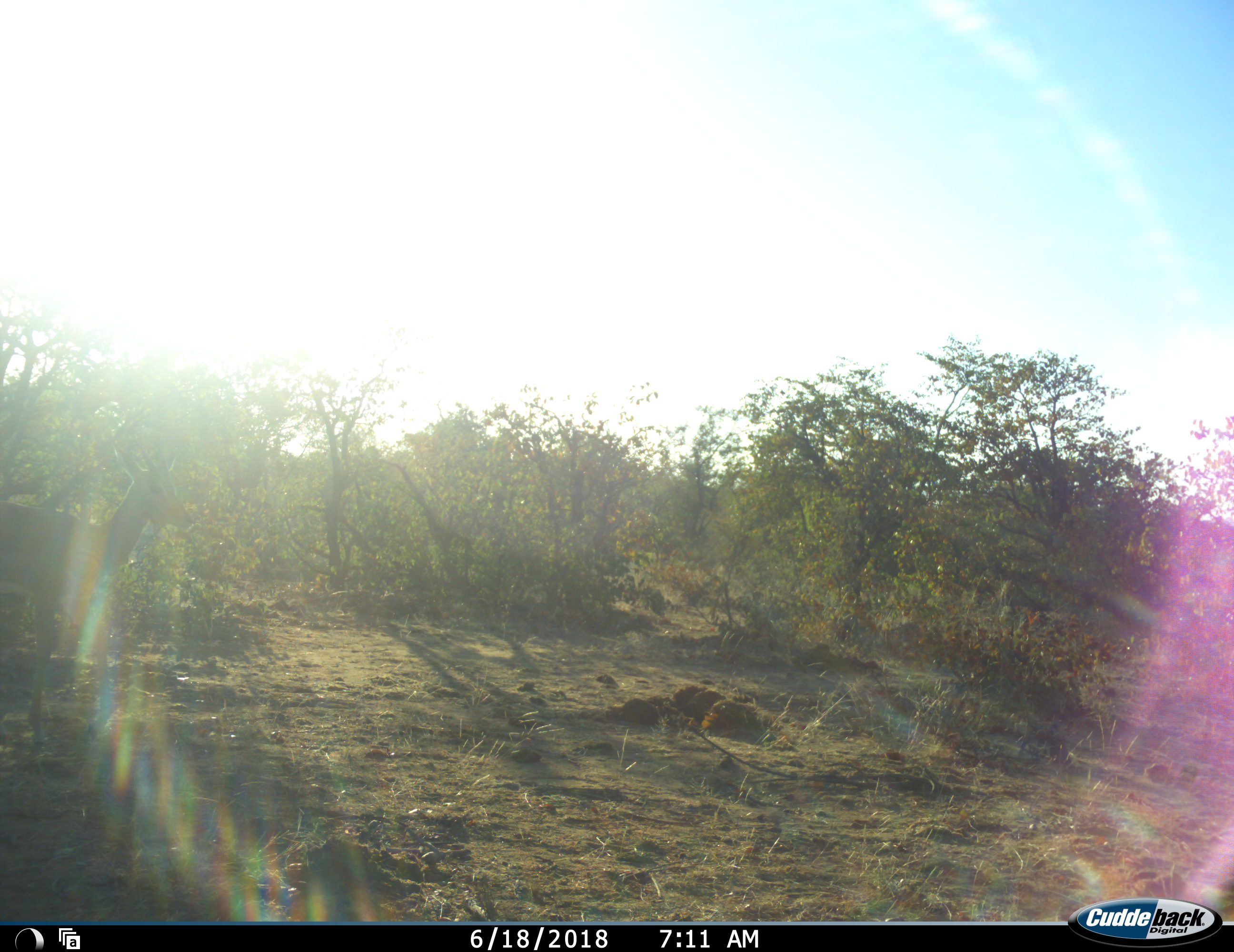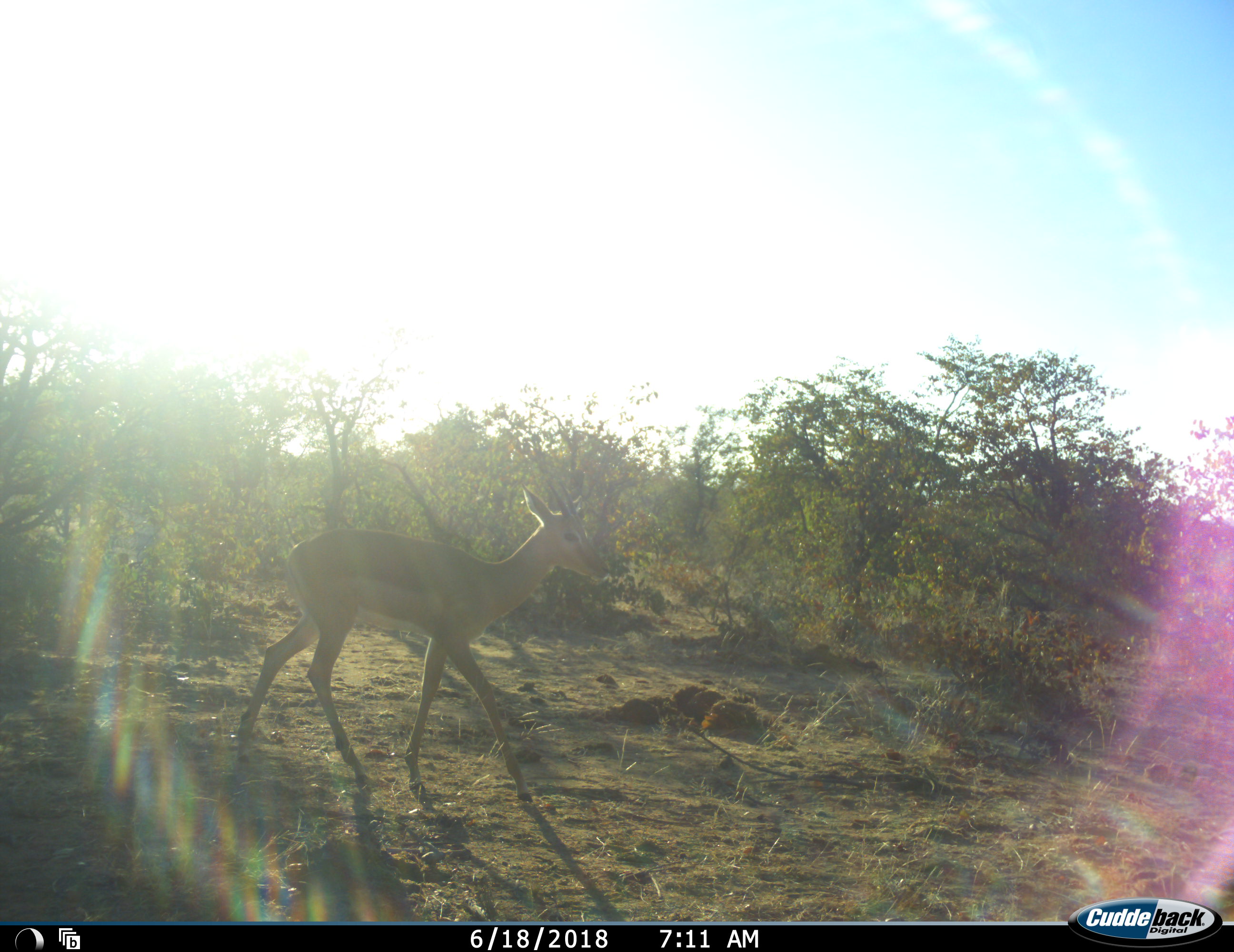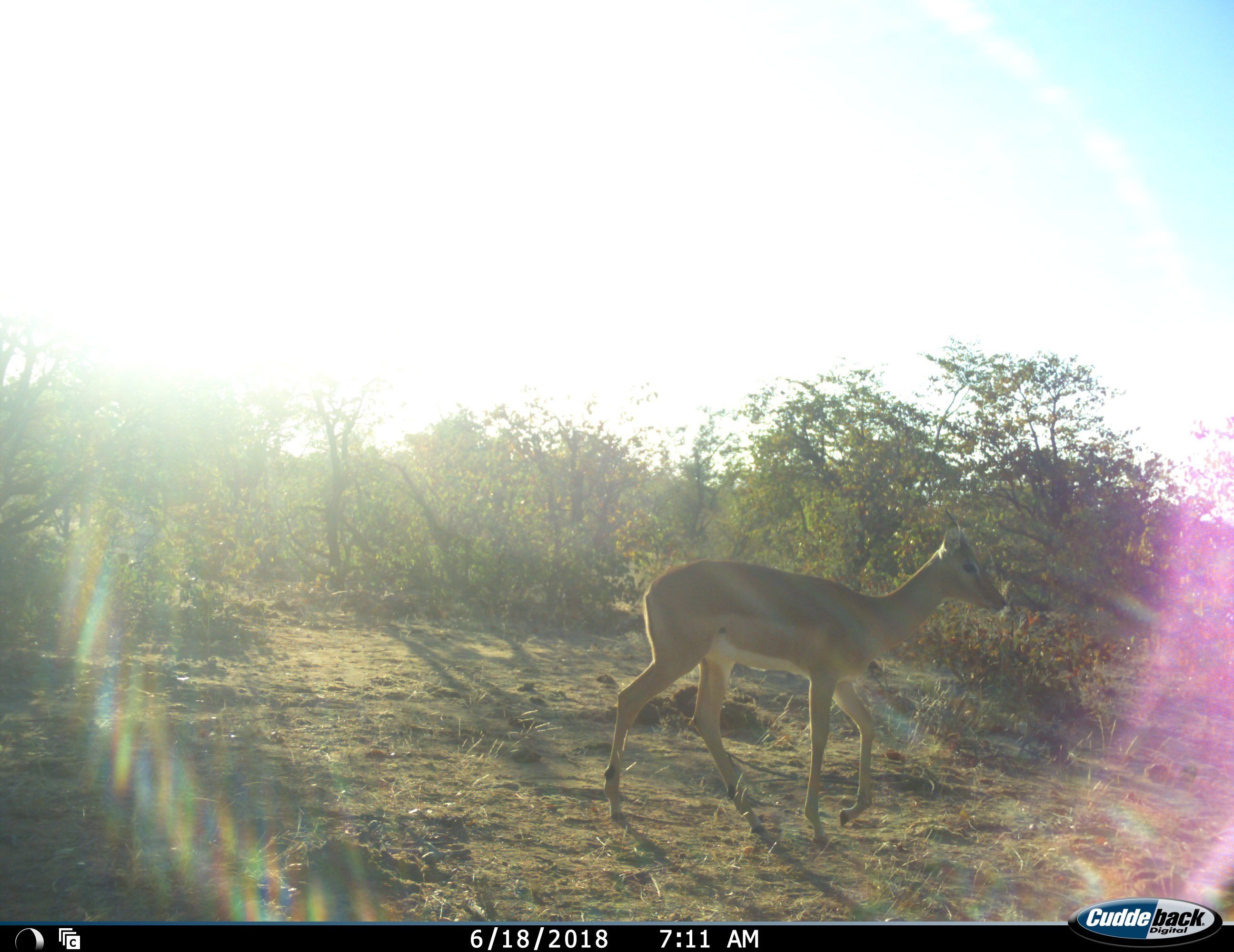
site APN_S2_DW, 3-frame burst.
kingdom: Animalia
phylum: Chordata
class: Mammalia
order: Artiodactyla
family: Bovidae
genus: Aepyceros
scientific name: Aepyceros melampus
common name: impala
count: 1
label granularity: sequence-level